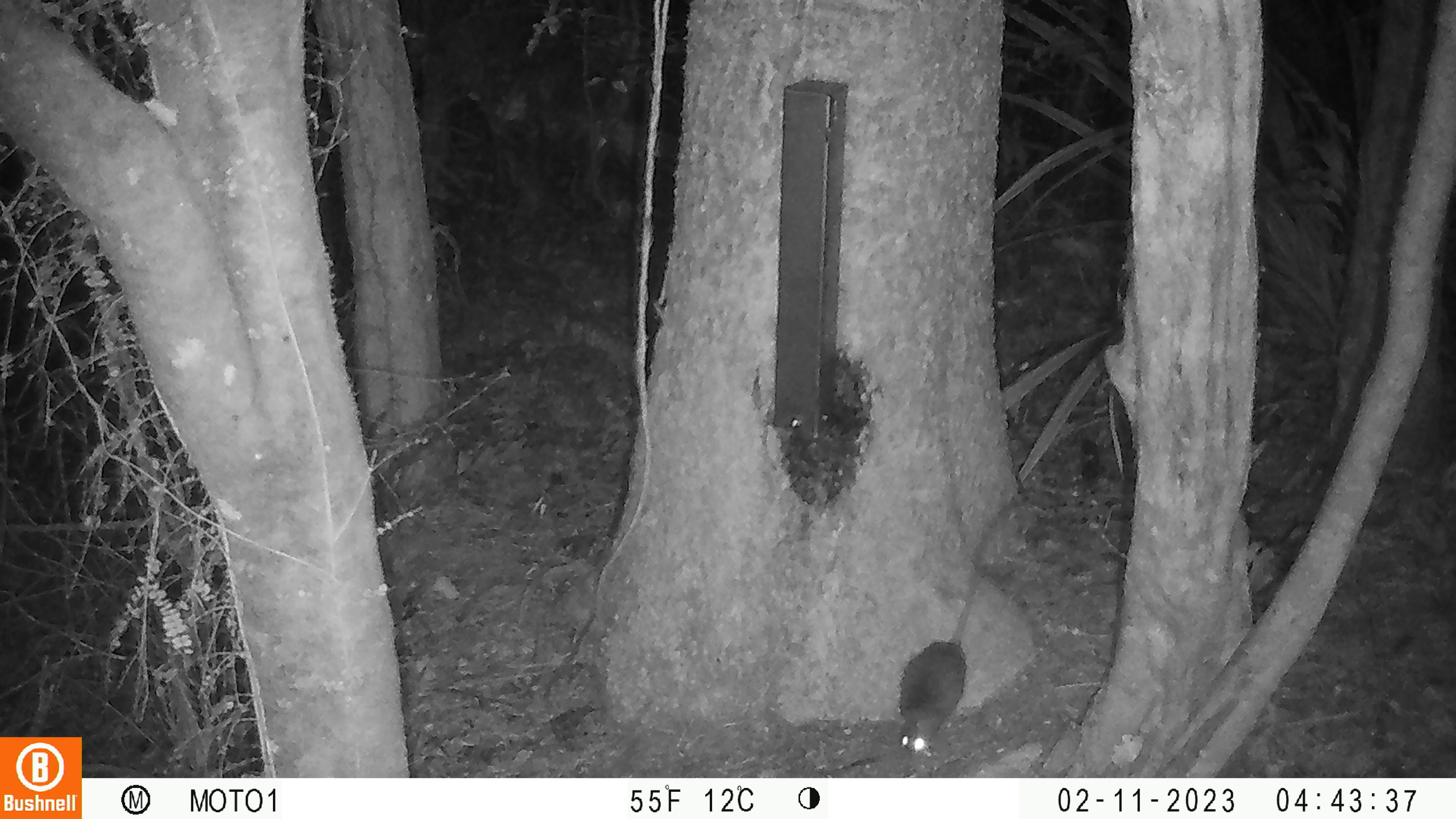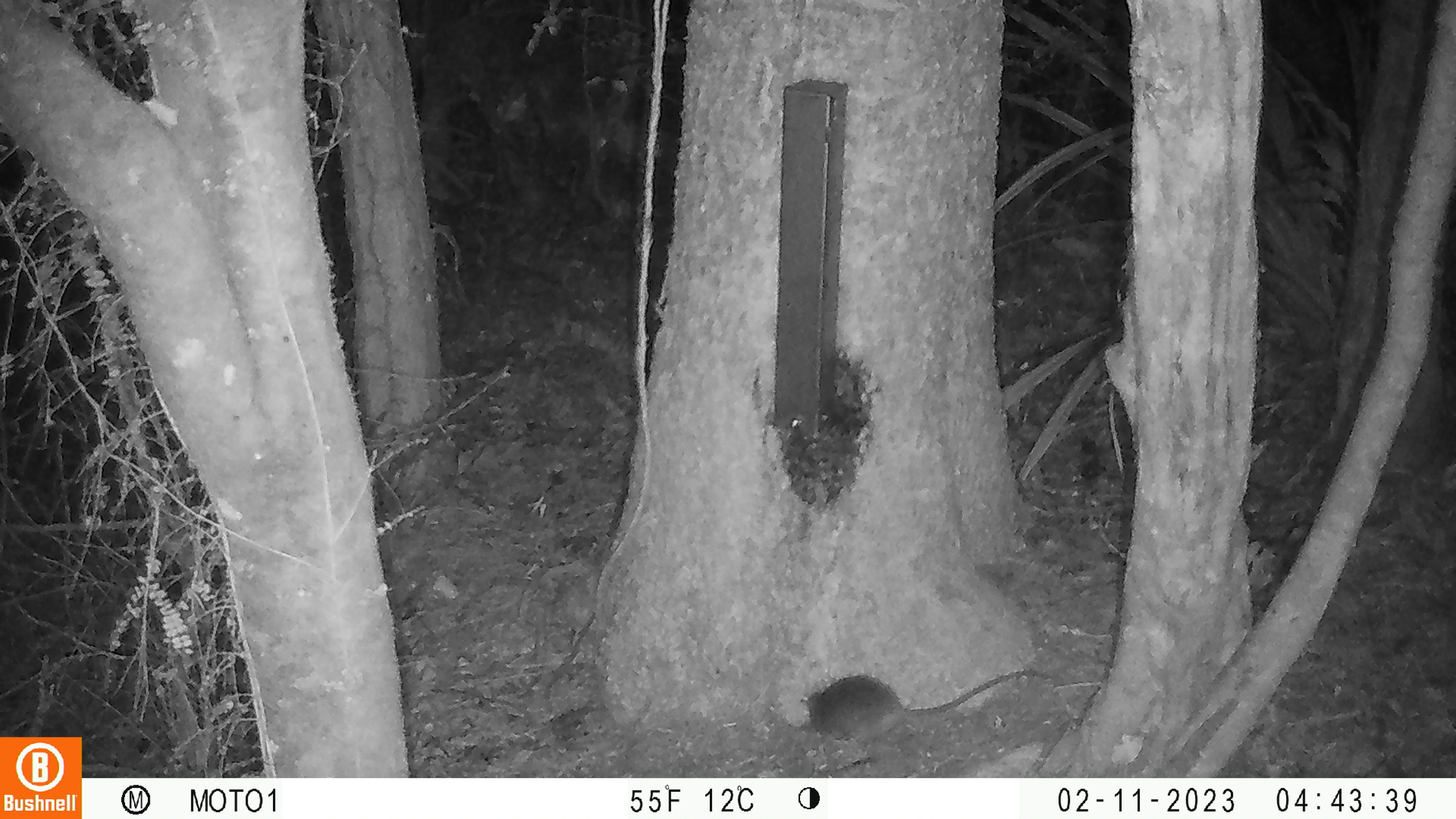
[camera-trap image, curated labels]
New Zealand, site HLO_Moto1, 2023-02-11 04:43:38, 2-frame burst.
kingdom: Animalia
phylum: Chordata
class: Mammalia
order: Rodentia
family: Muridae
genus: Rattus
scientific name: Rattus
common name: rat